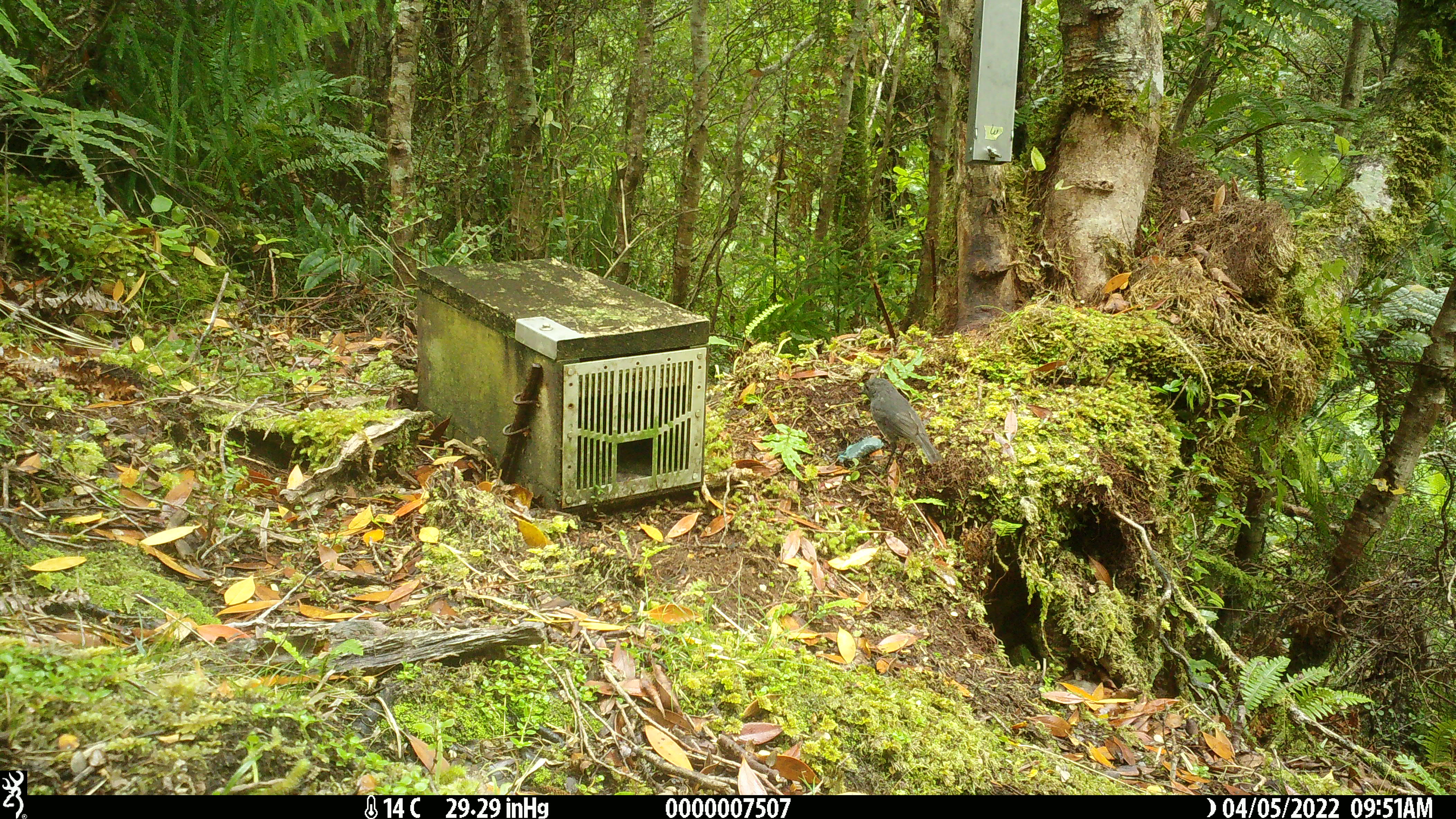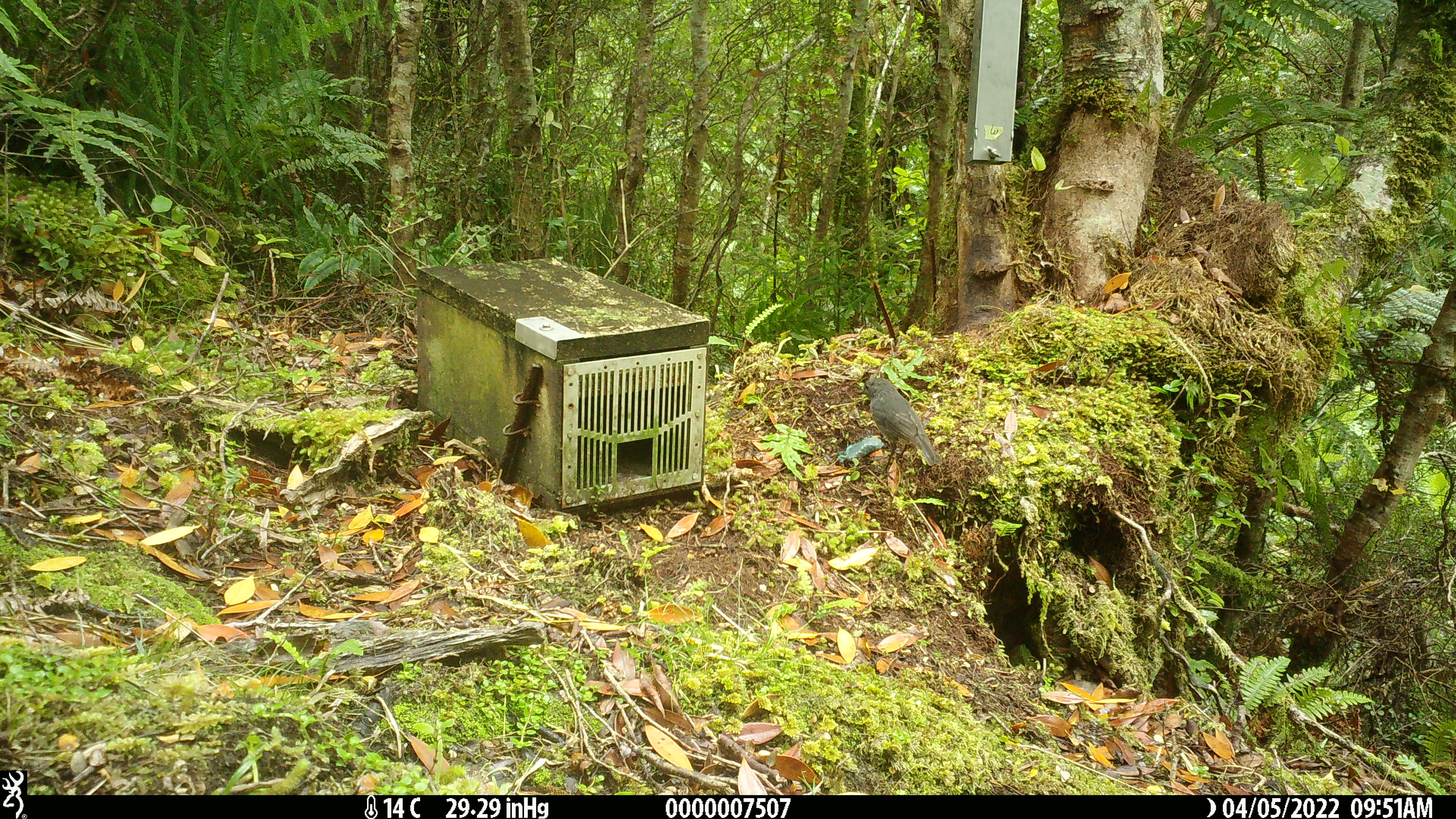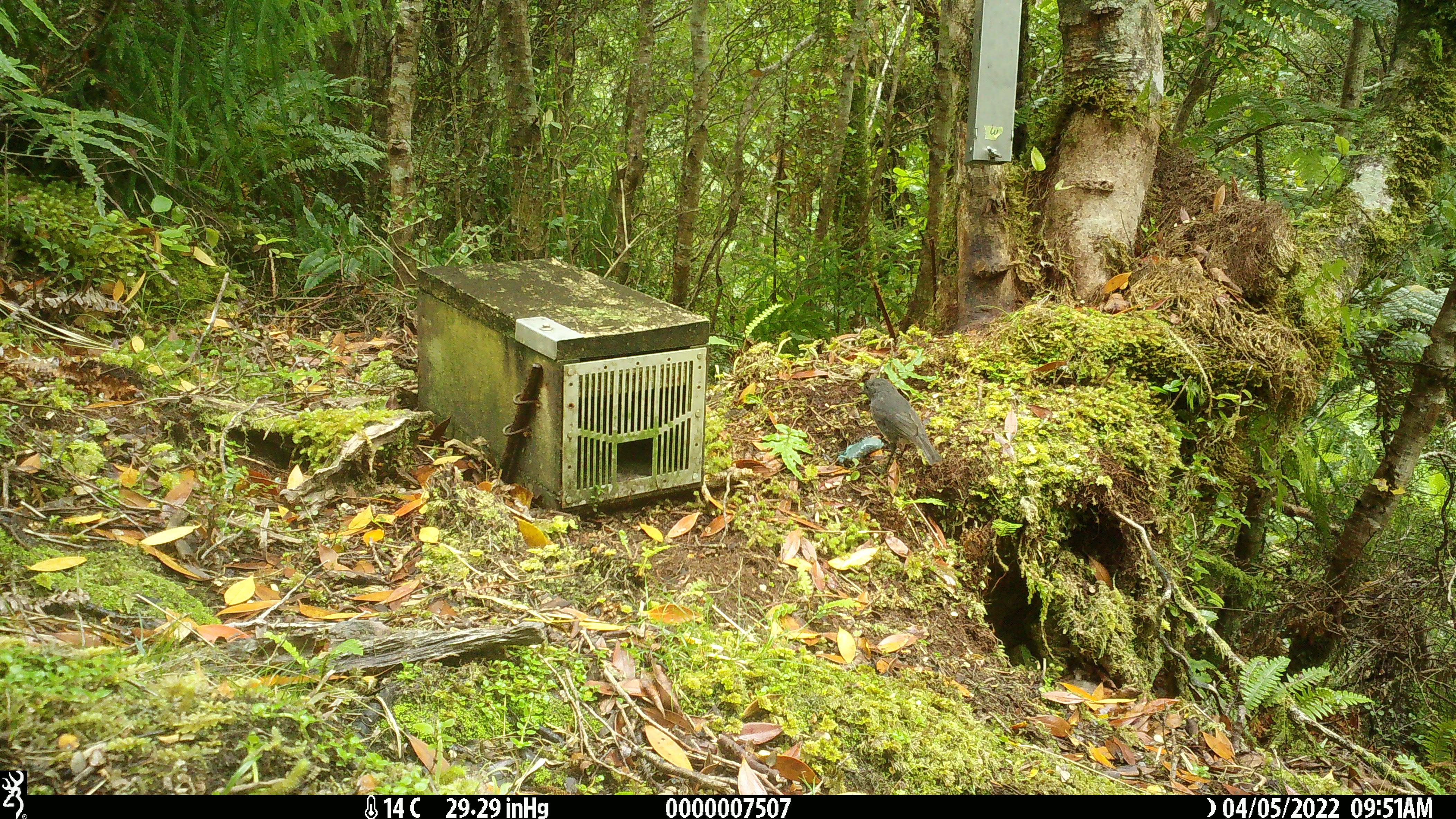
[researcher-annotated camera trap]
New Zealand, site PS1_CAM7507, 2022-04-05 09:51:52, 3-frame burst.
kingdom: Animalia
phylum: Chordata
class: Aves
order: Passeriformes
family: Petroicidae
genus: Petroica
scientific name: Petroica australis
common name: new zealand robin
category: robin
Robin (new zealand robin) (Petroica australis).